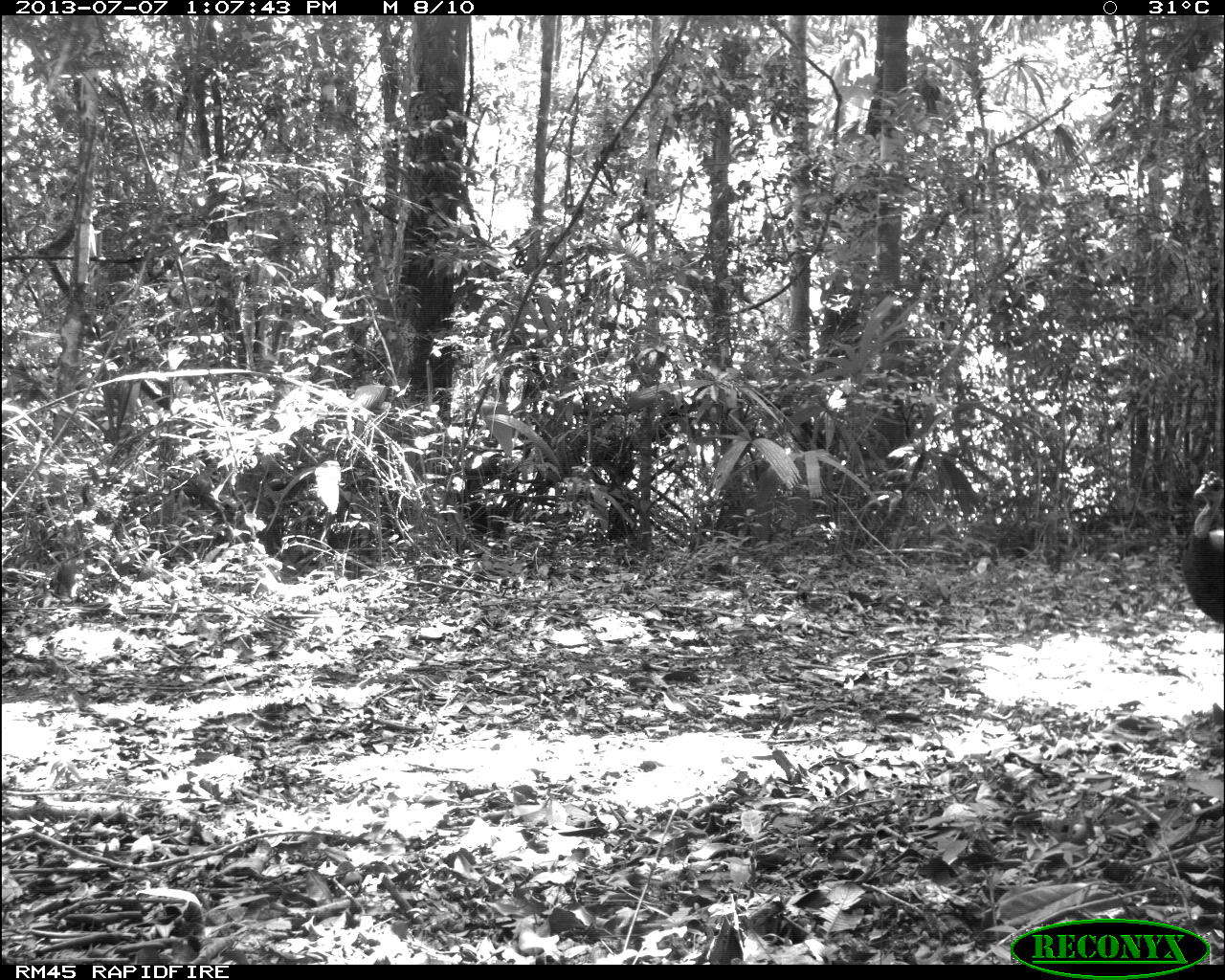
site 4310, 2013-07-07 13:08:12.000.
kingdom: Animalia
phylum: Chordata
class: Aves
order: Galliformes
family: Phasianidae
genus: Meleagris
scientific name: Meleagris ocellata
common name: ocellated turkey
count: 1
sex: male